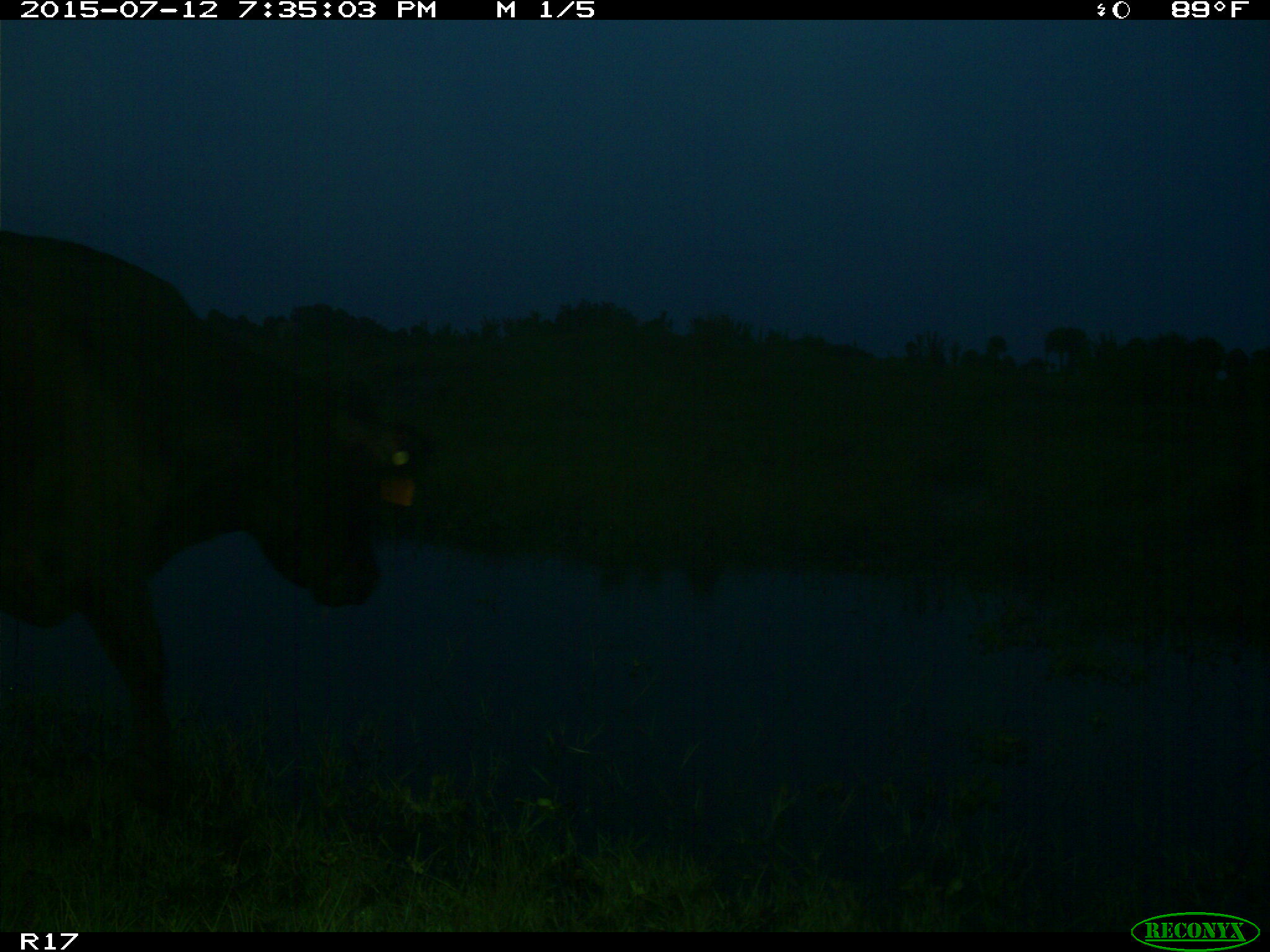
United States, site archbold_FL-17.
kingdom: Animalia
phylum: Chordata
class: Mammalia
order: Artiodactyla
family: Bovidae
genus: Bos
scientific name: Bos taurus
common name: domestic cow